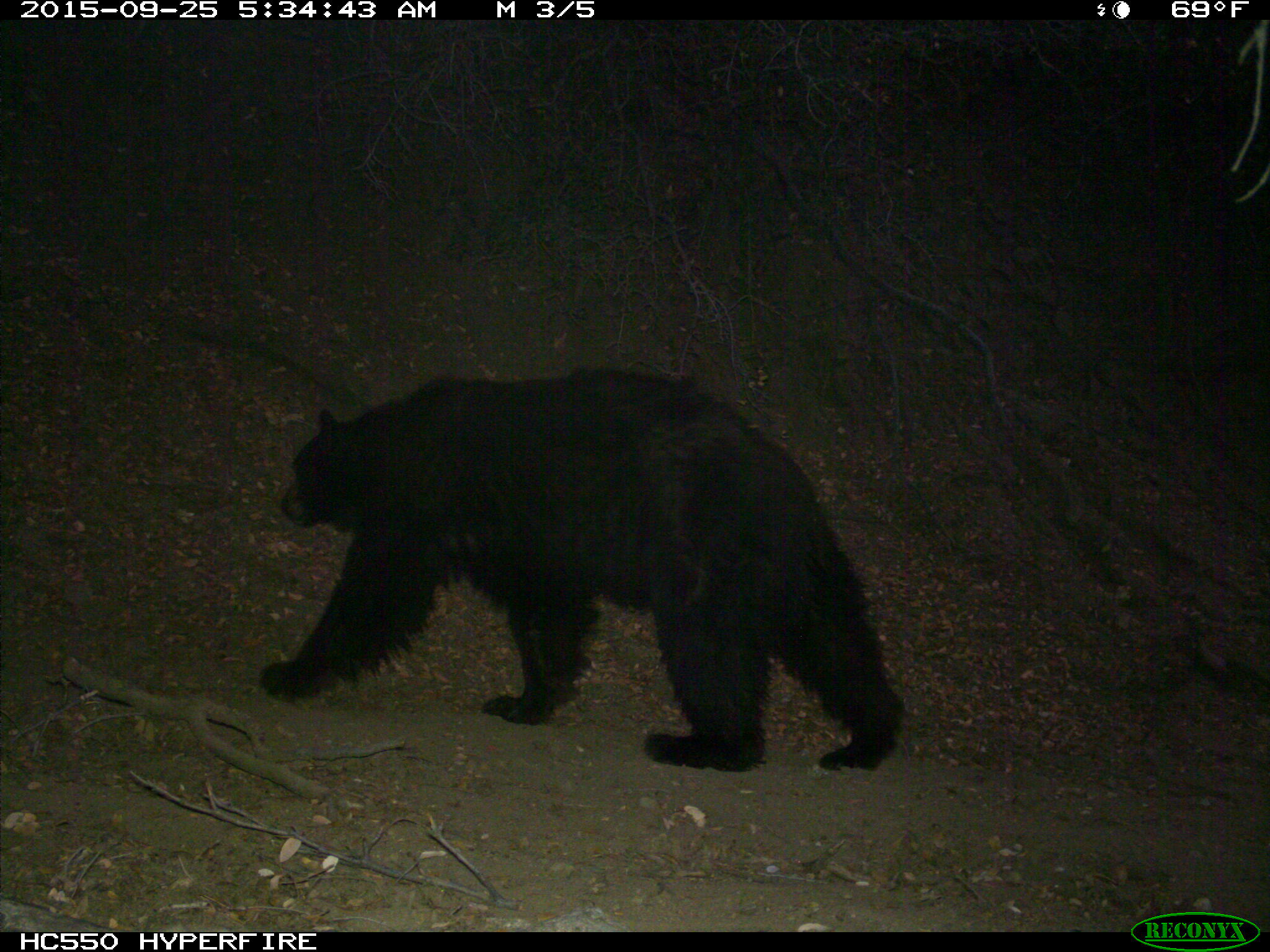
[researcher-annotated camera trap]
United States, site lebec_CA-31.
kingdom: Animalia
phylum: Chordata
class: Mammalia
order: Carnivora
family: Ursidae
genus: Ursus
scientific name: Ursus americanus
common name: american black bear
Ursus americanus (american black bear).